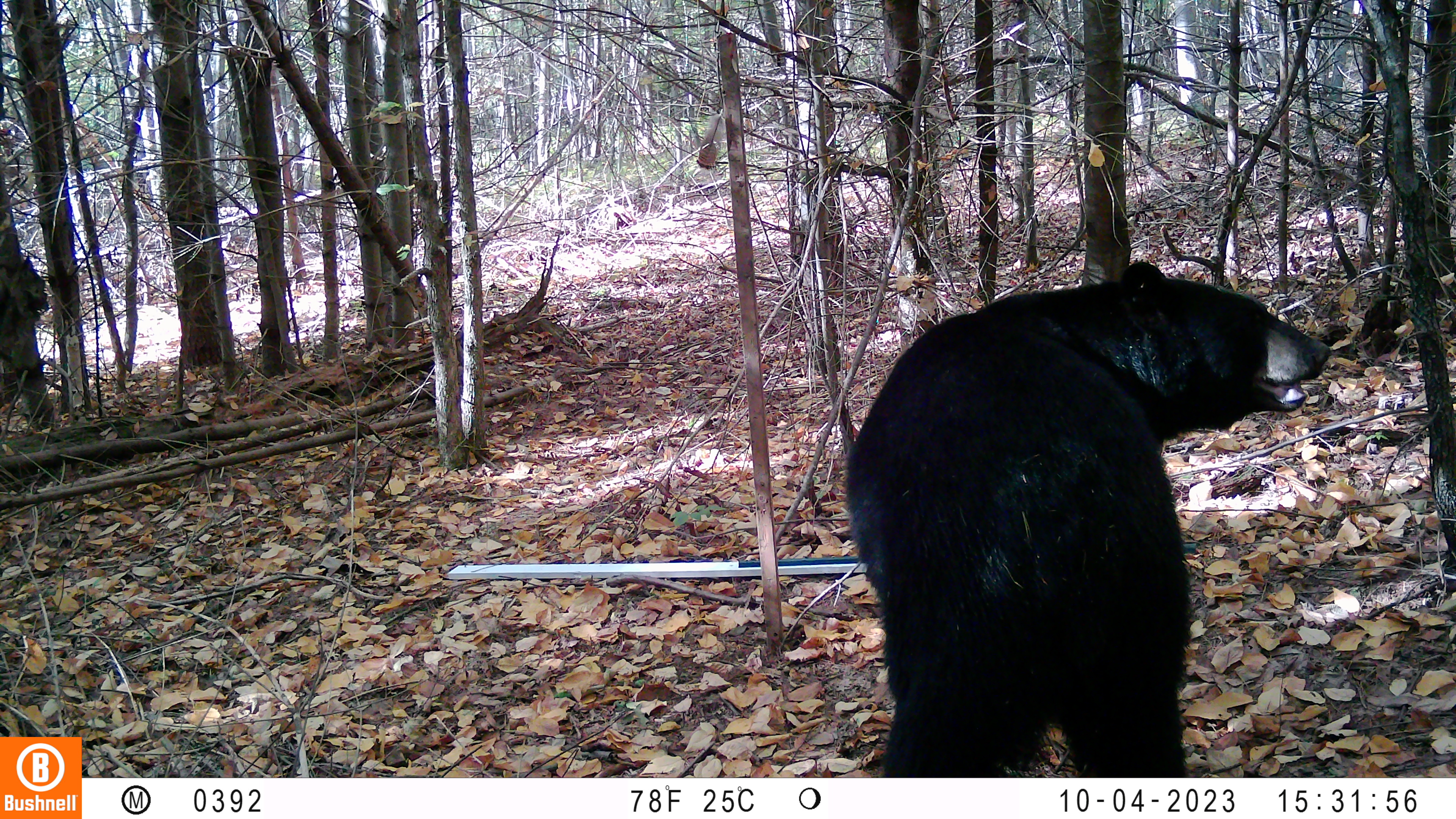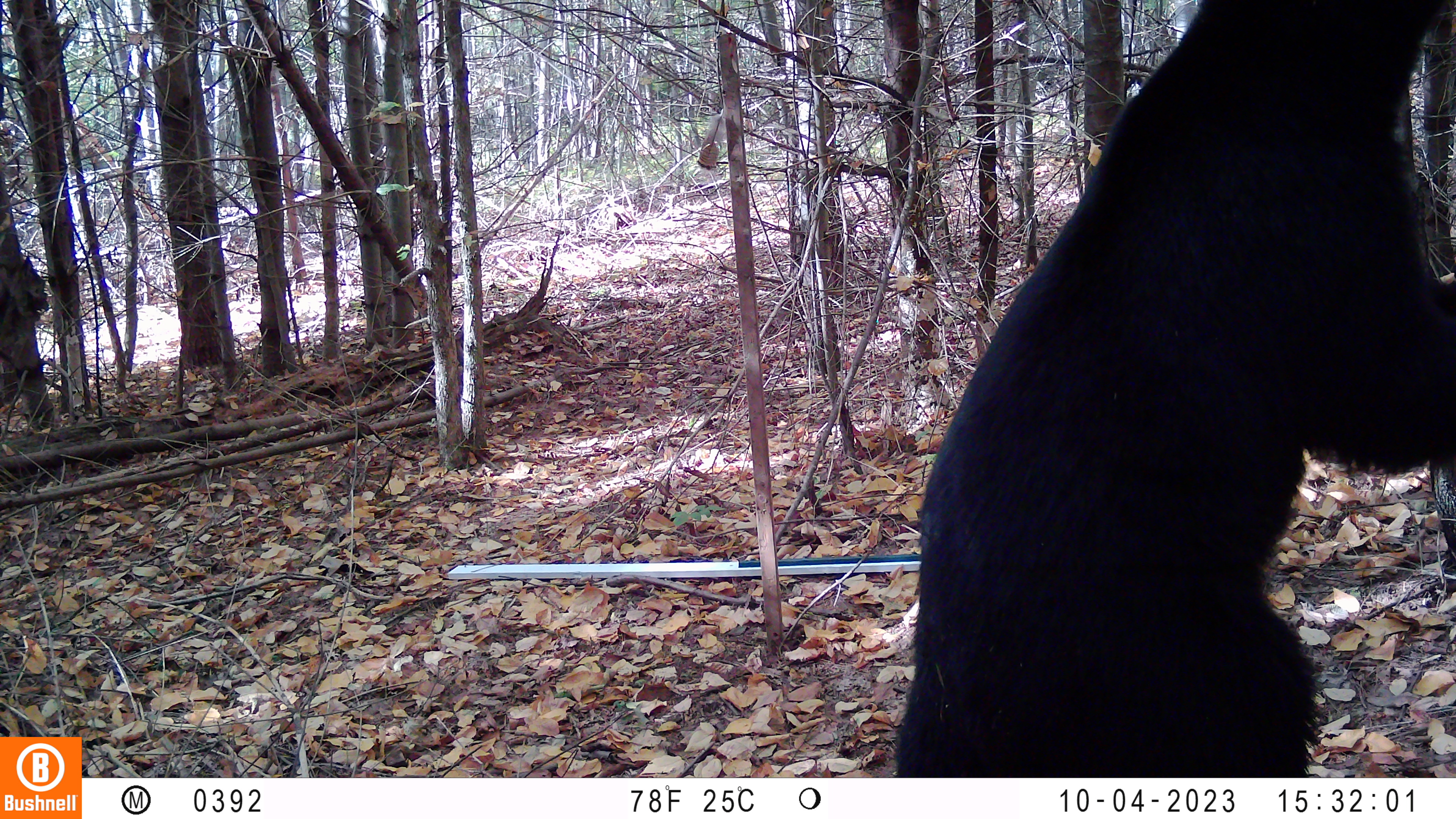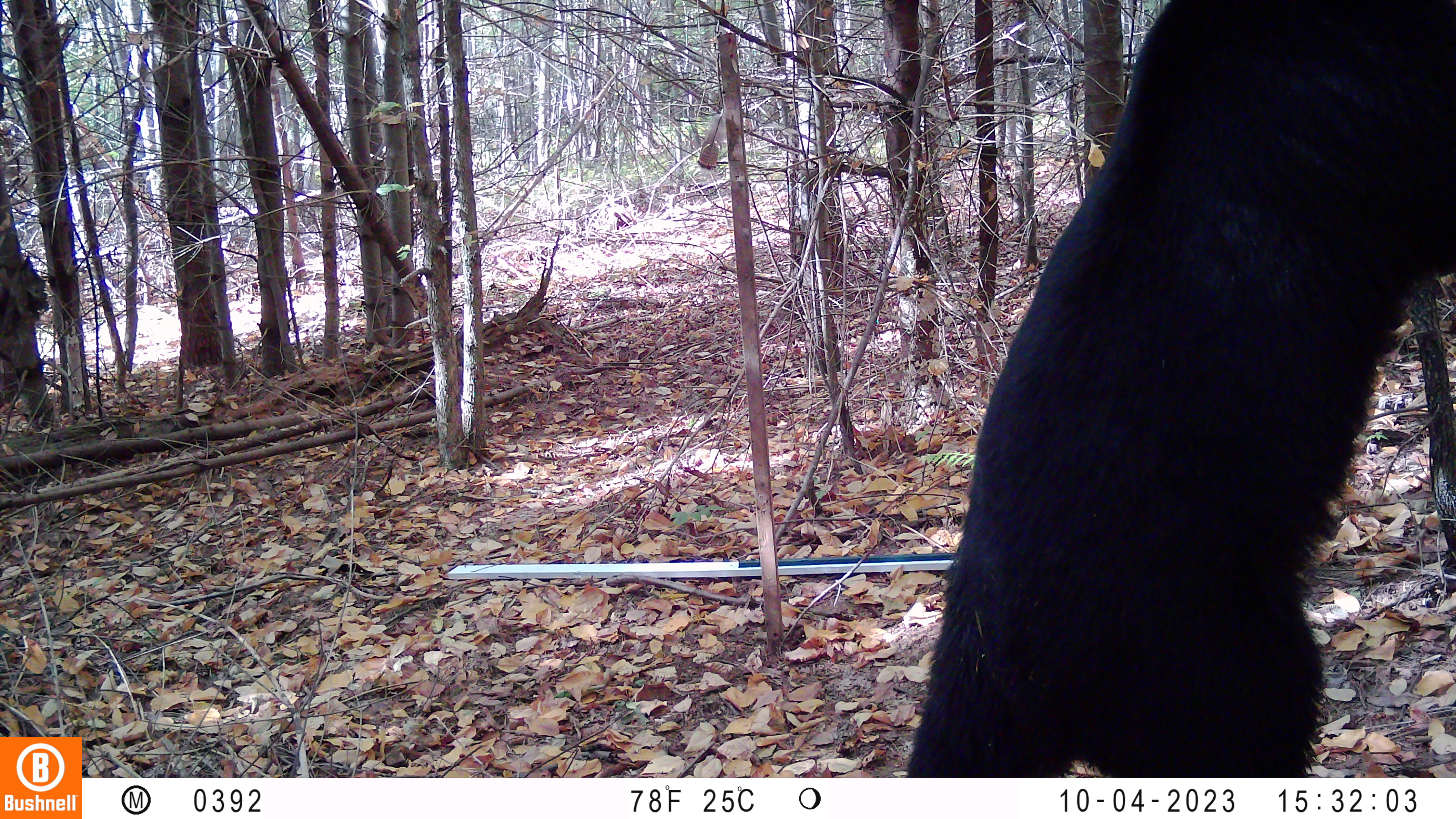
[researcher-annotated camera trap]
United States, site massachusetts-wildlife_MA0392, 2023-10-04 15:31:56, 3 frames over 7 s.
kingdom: Animalia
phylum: Chordata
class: Mammalia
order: Carnivora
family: Ursidae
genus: Ursus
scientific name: Ursus americanus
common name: black bear